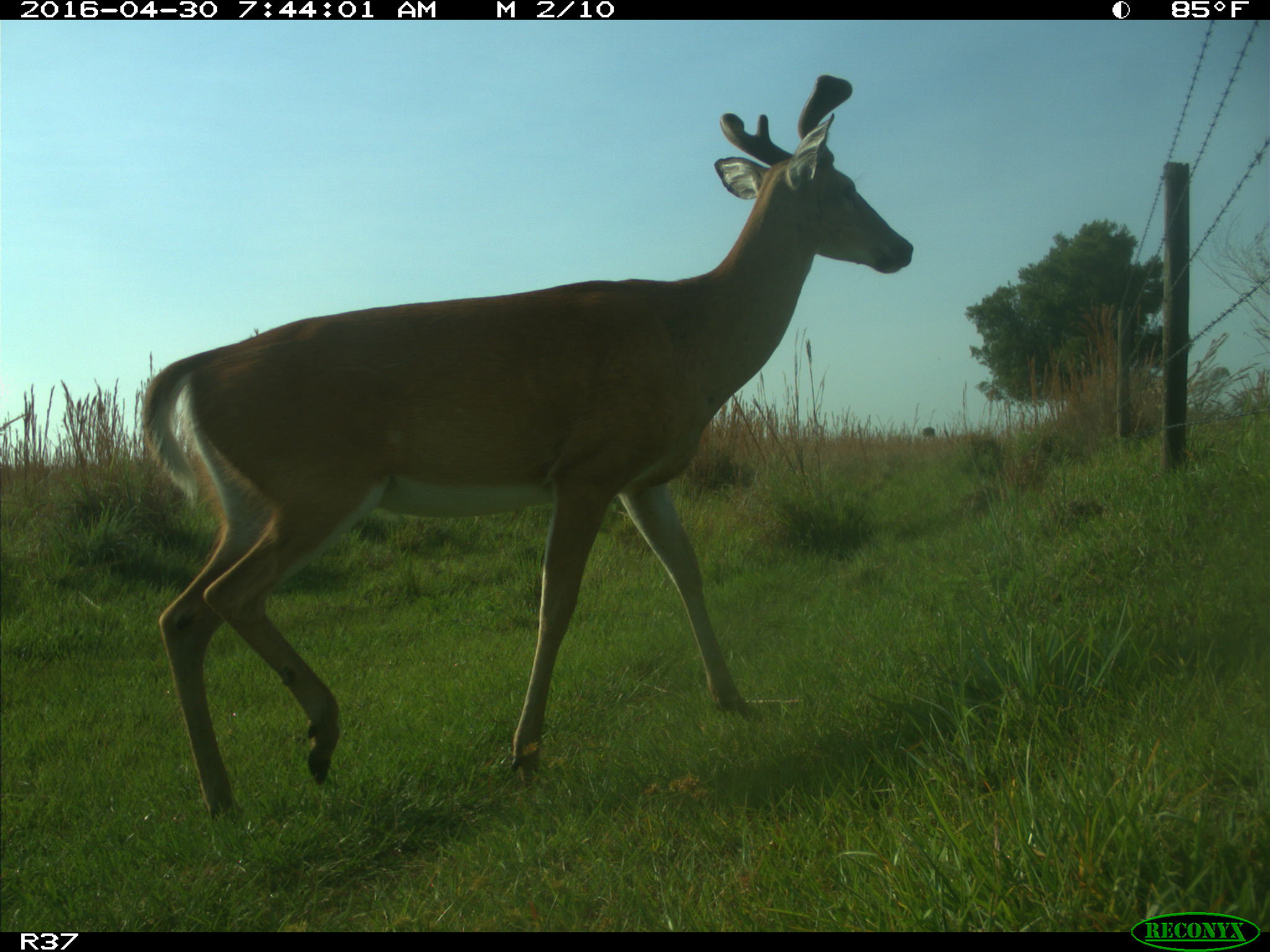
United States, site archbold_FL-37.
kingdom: Animalia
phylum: Chordata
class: Mammalia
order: Artiodactyla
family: Cervidae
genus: Odocoileus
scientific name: Odocoileus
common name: deer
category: unidentified deer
Unidentified deer (deer) (Odocoileus).